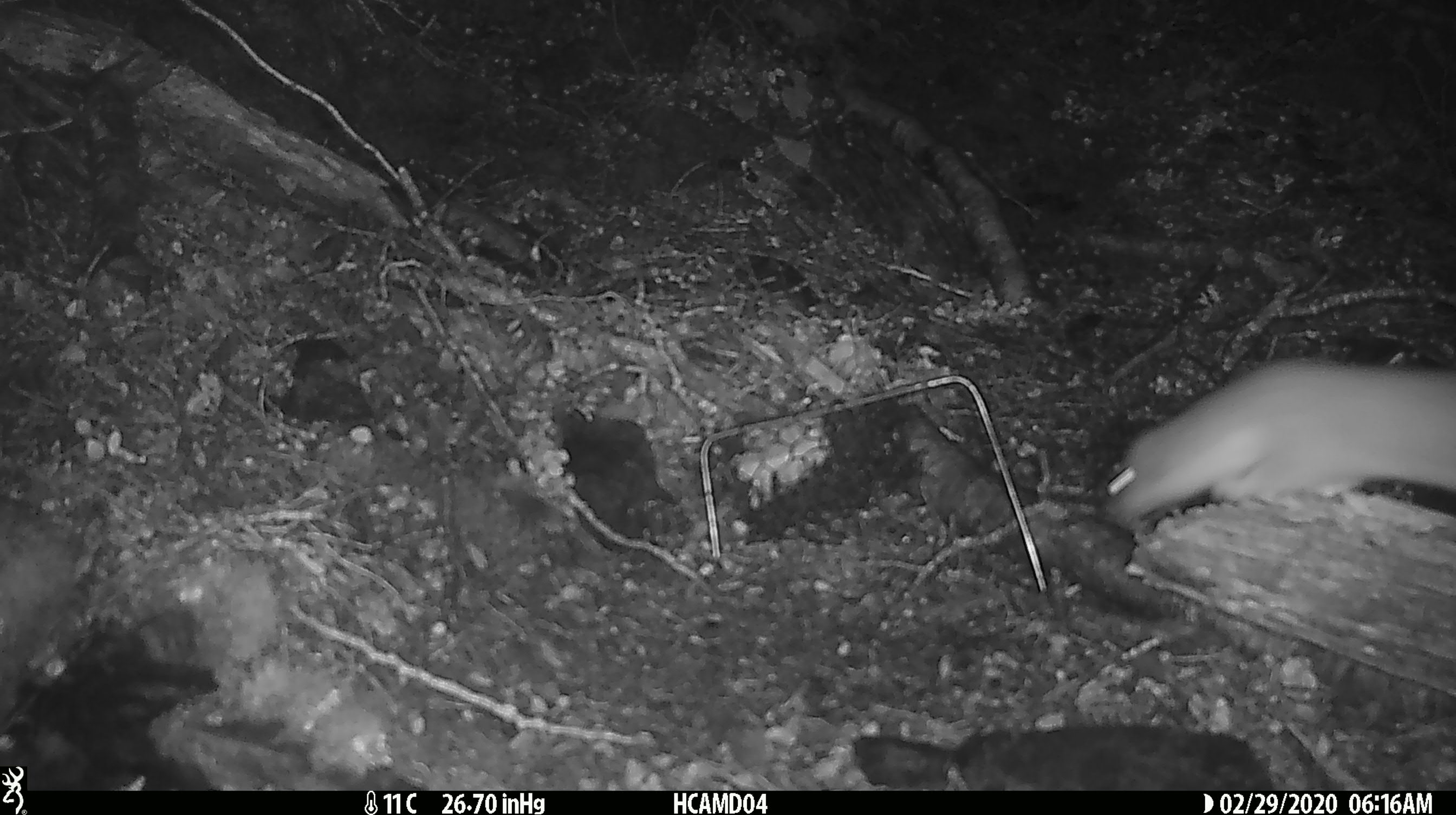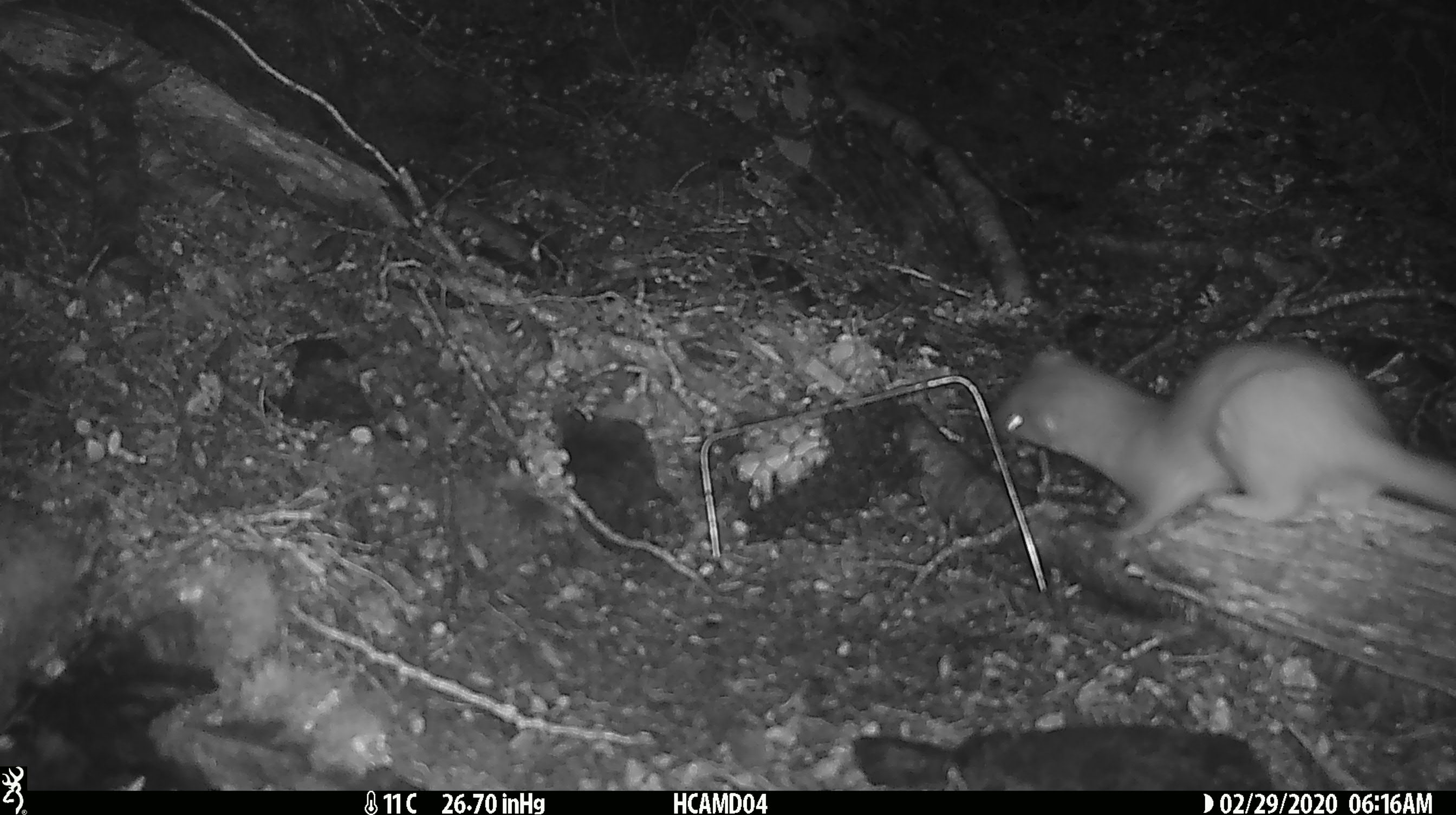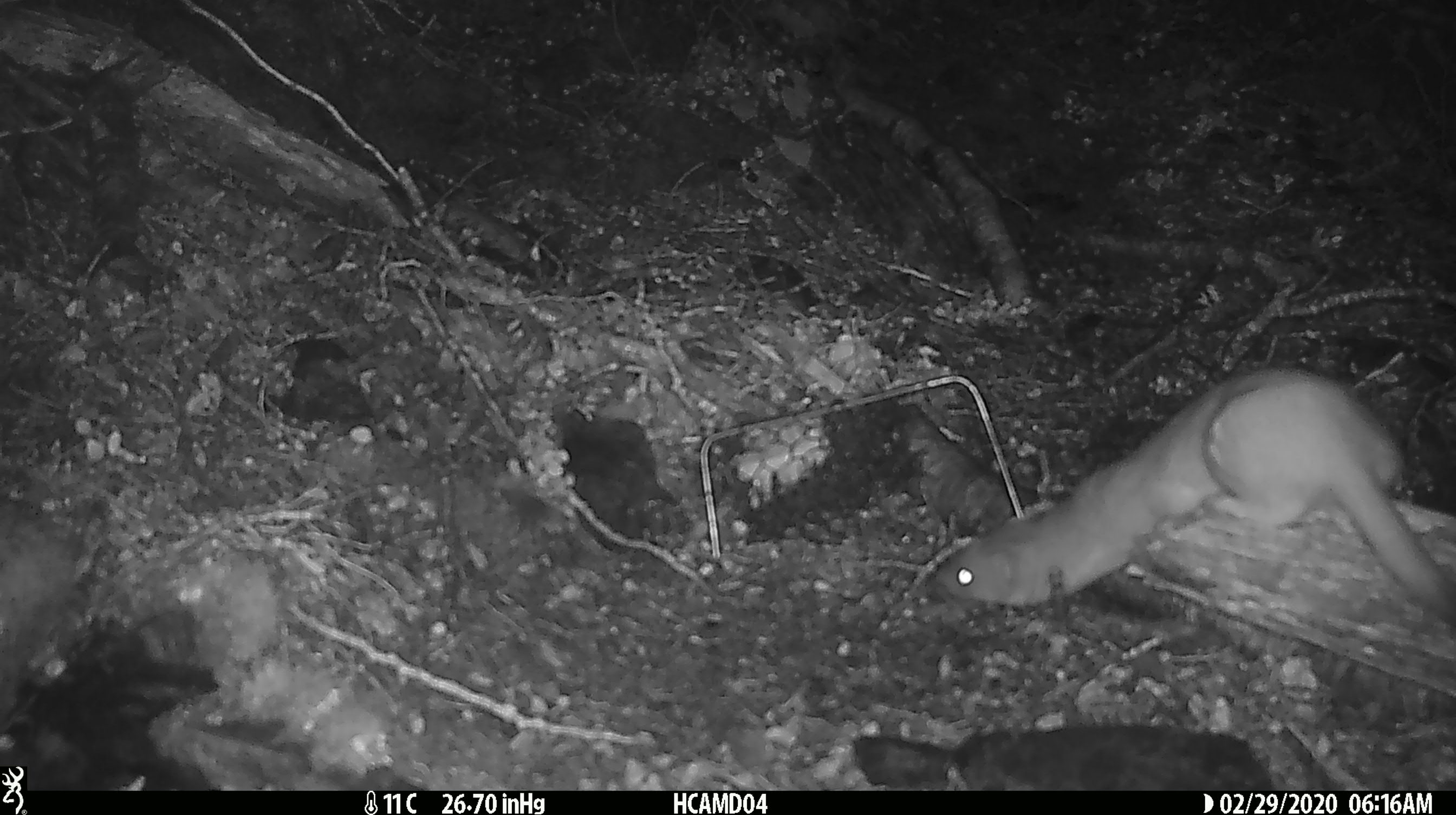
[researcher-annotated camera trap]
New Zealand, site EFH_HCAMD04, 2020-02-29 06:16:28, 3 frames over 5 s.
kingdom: Animalia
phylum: Chordata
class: Mammalia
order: Carnivora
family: Mustelidae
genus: Mustela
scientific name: Mustela erminea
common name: stoat